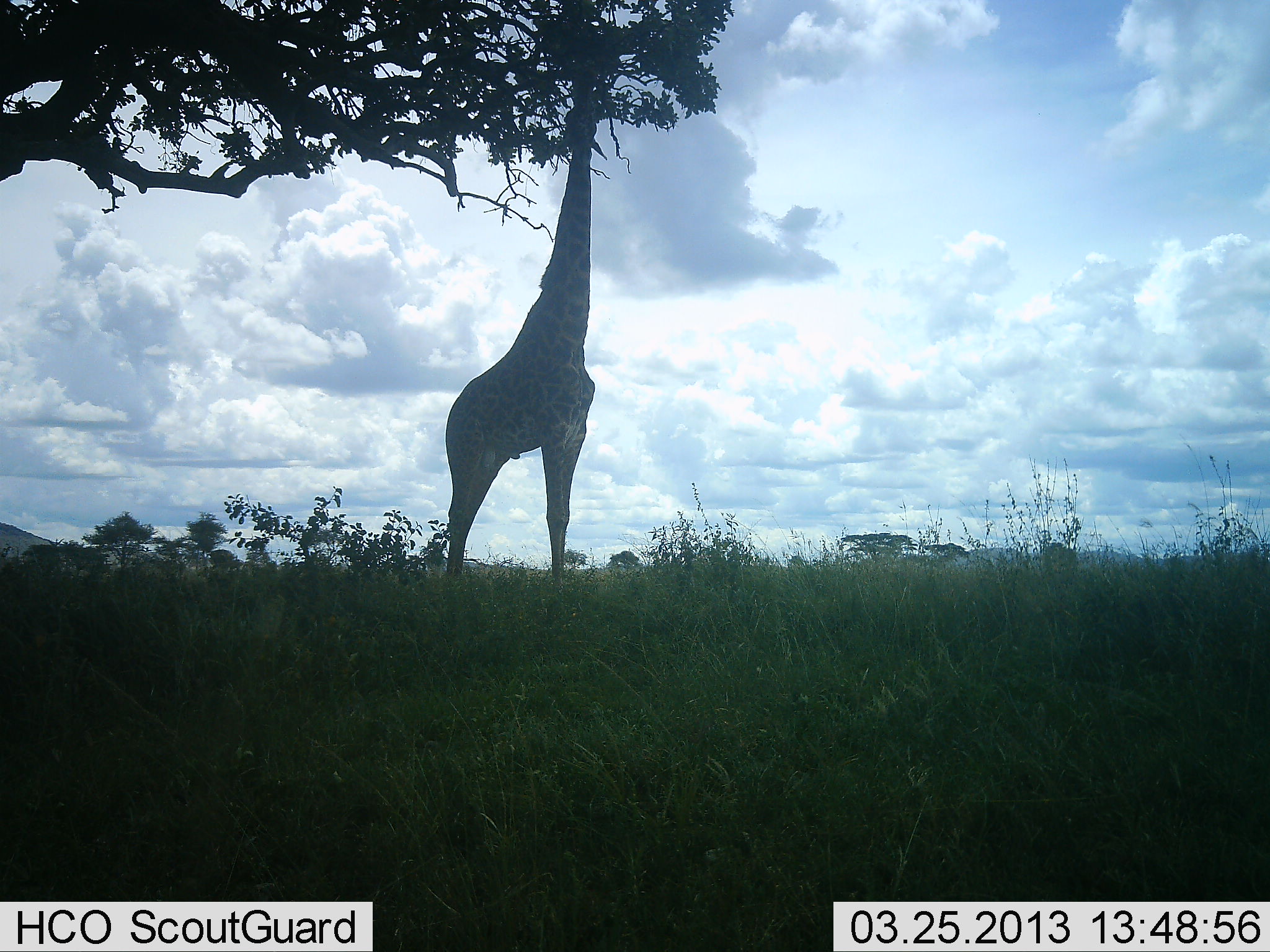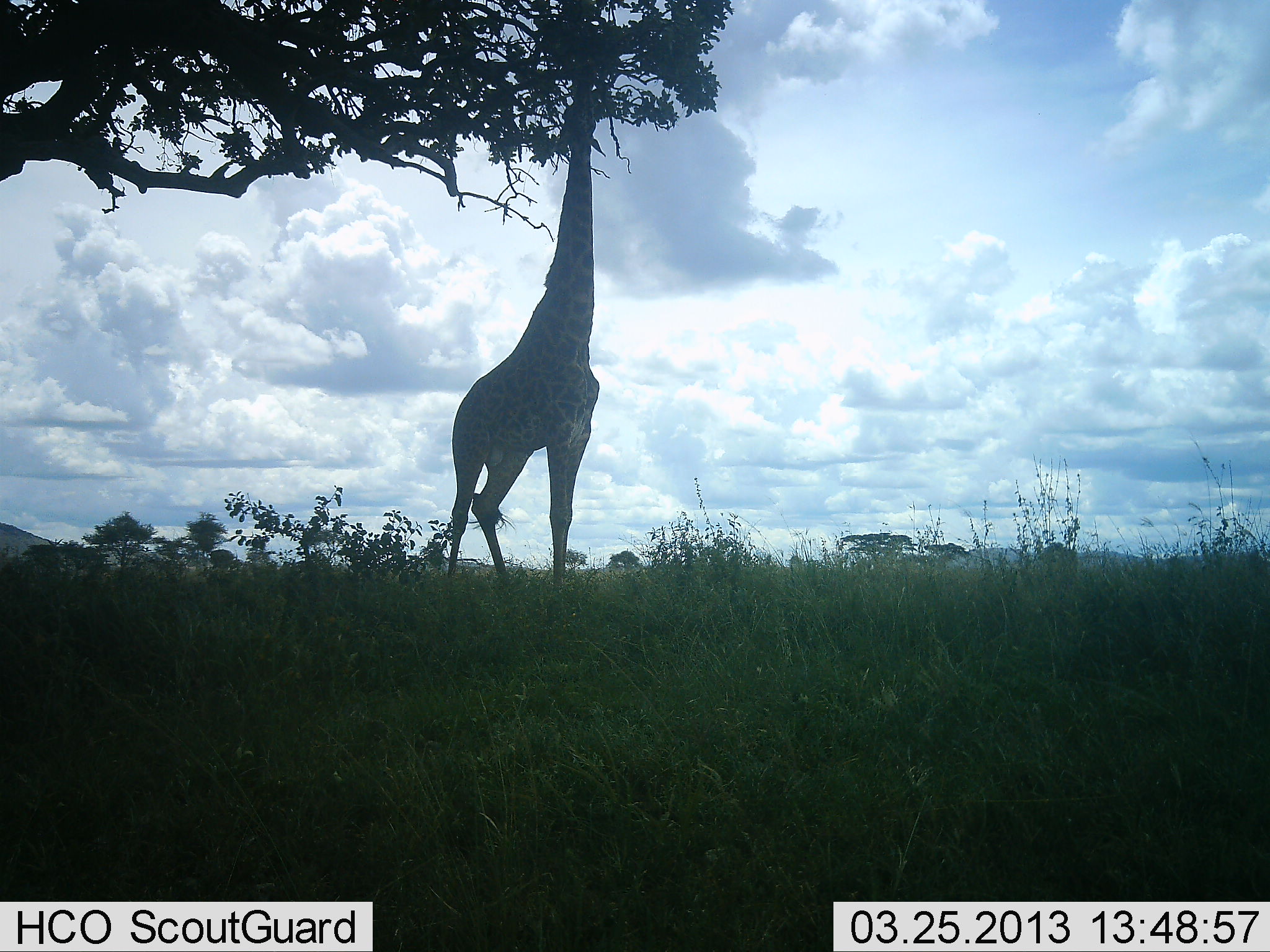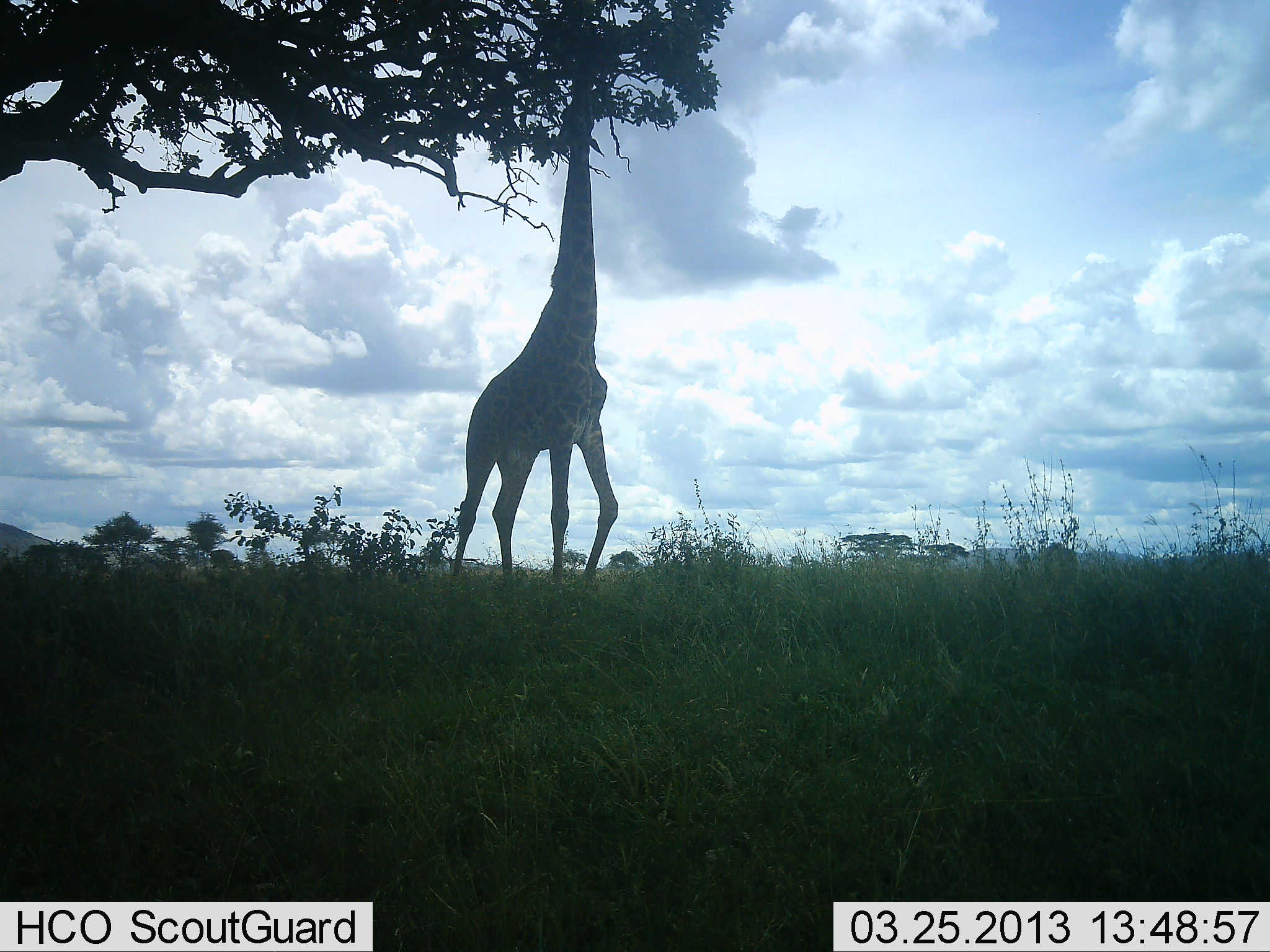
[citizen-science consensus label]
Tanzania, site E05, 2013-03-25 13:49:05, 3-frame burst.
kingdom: Animalia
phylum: Chordata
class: Mammalia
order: Artiodactyla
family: Giraffidae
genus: Giraffa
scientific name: Giraffa camelopardalis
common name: giraffe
Giraffe (Giraffa camelopardalis), count 1. Behavior (volunteer vote fractions): standing 30%, resting 0%, moving 10%, interacting 0%. Young present (vote fraction): 0%. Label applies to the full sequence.